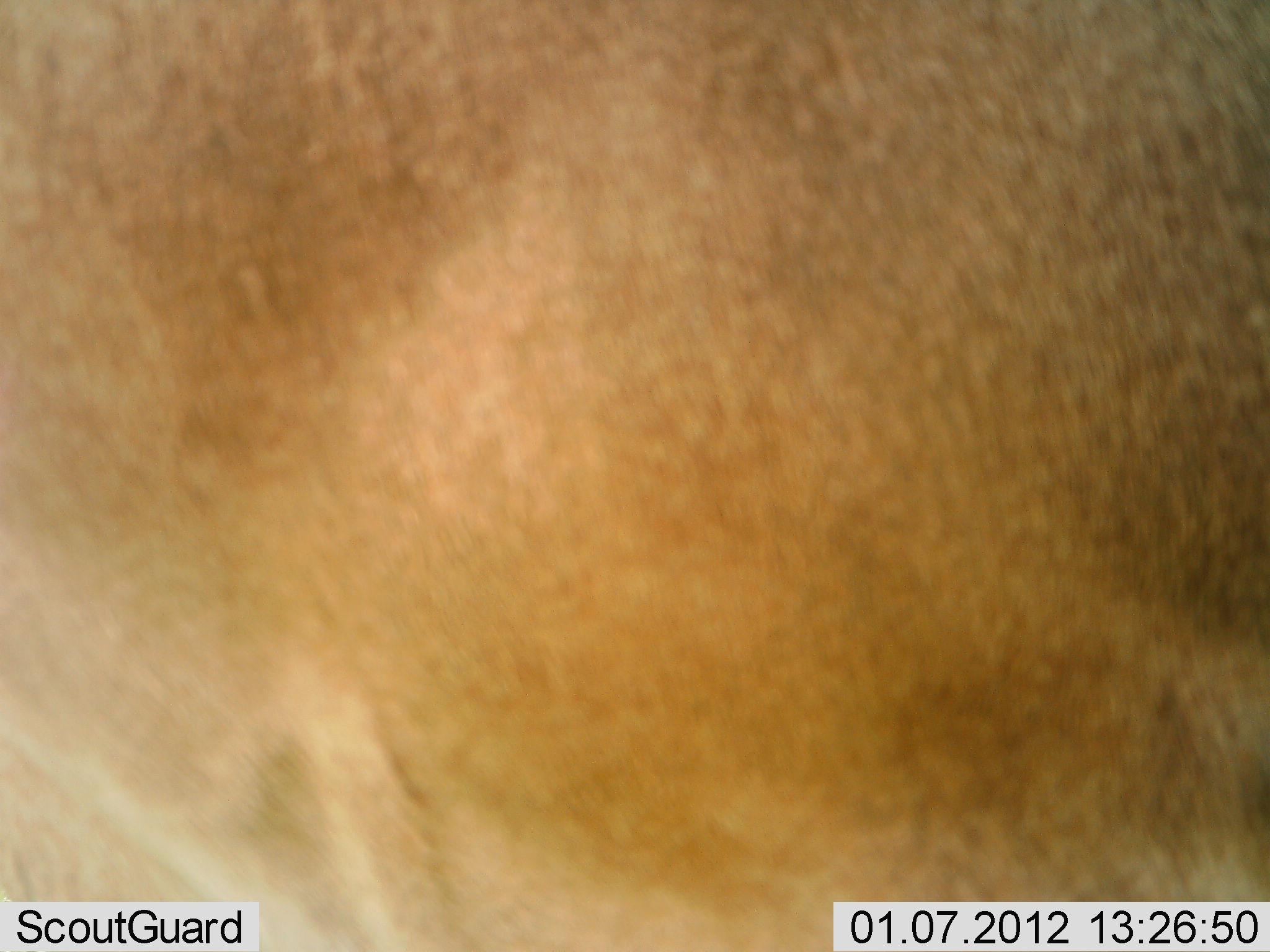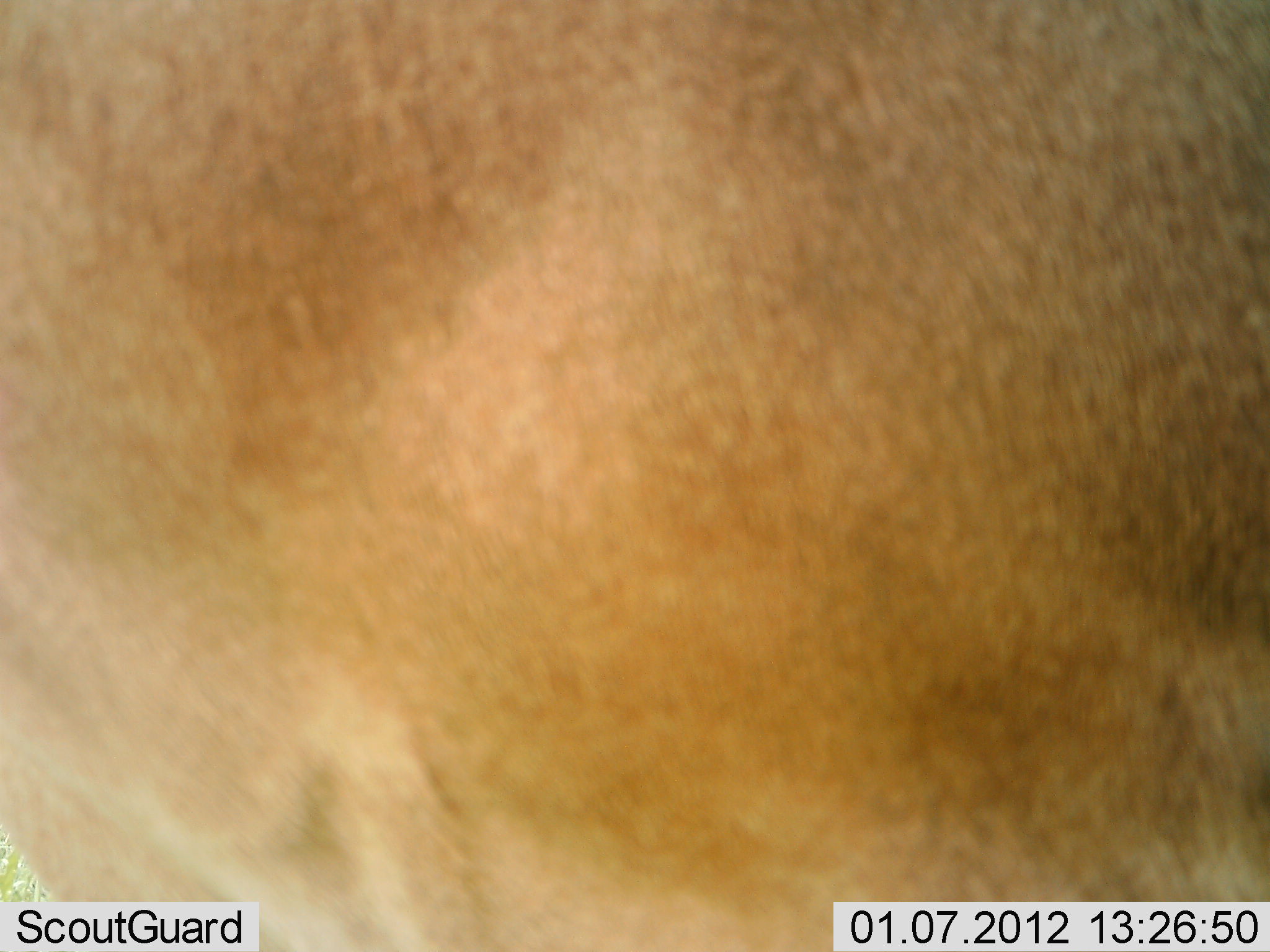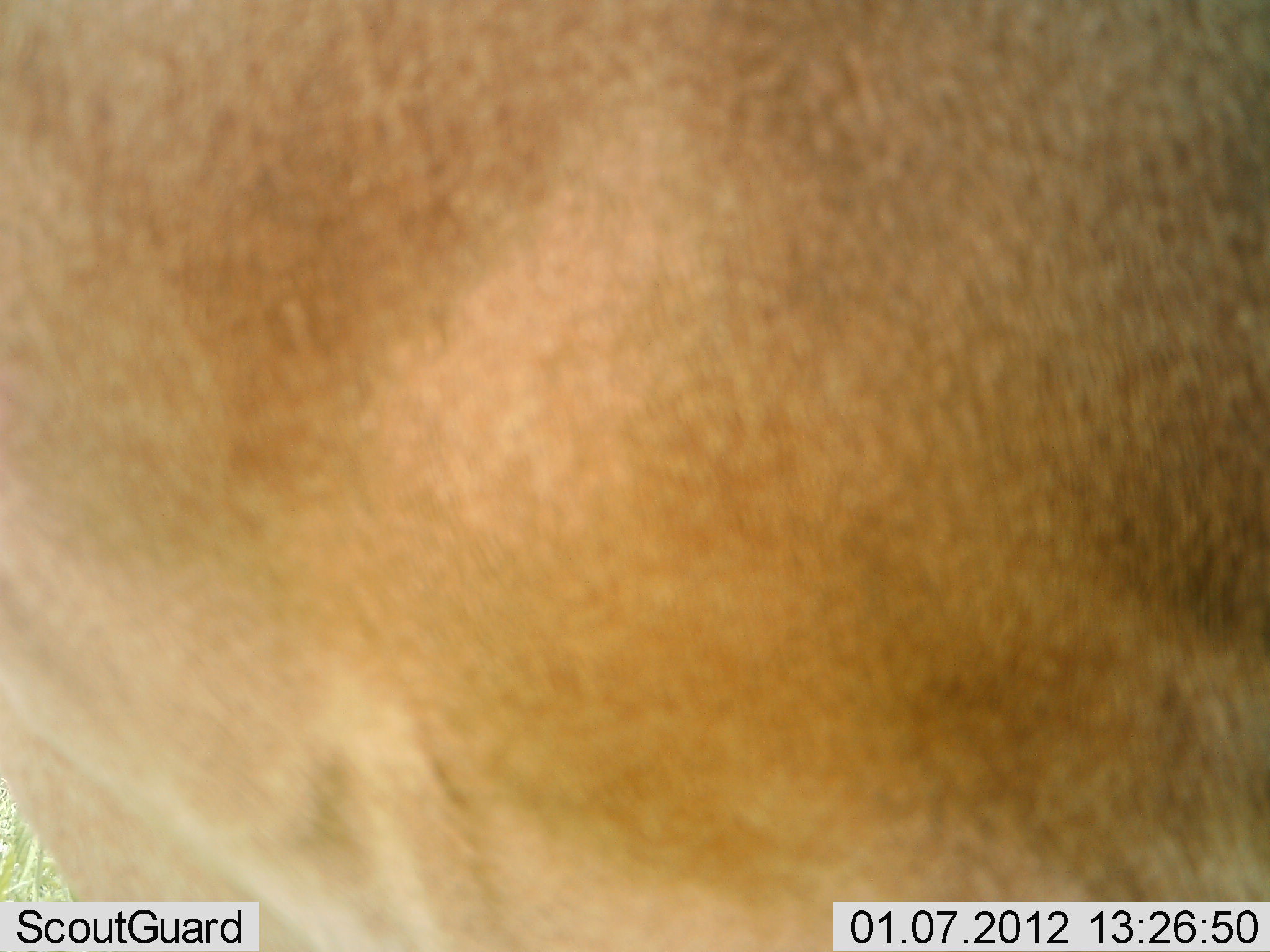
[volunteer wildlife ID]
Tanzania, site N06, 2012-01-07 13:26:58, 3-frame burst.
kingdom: Animalia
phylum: Chordata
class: Mammalia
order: Artiodactyla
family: Bovidae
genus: Eudorcas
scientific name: Eudorcas thomsonii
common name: thomson's gazelle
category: gazellethomsons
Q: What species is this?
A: Gazellethomsons (thomson's gazelle) (Eudorcas thomsonii).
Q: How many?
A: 1.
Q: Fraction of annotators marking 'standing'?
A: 100%.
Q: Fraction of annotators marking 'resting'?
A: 0%.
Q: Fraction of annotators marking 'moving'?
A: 0%.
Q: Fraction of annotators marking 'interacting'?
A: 0%.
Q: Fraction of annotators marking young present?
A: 0%.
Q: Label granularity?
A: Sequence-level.